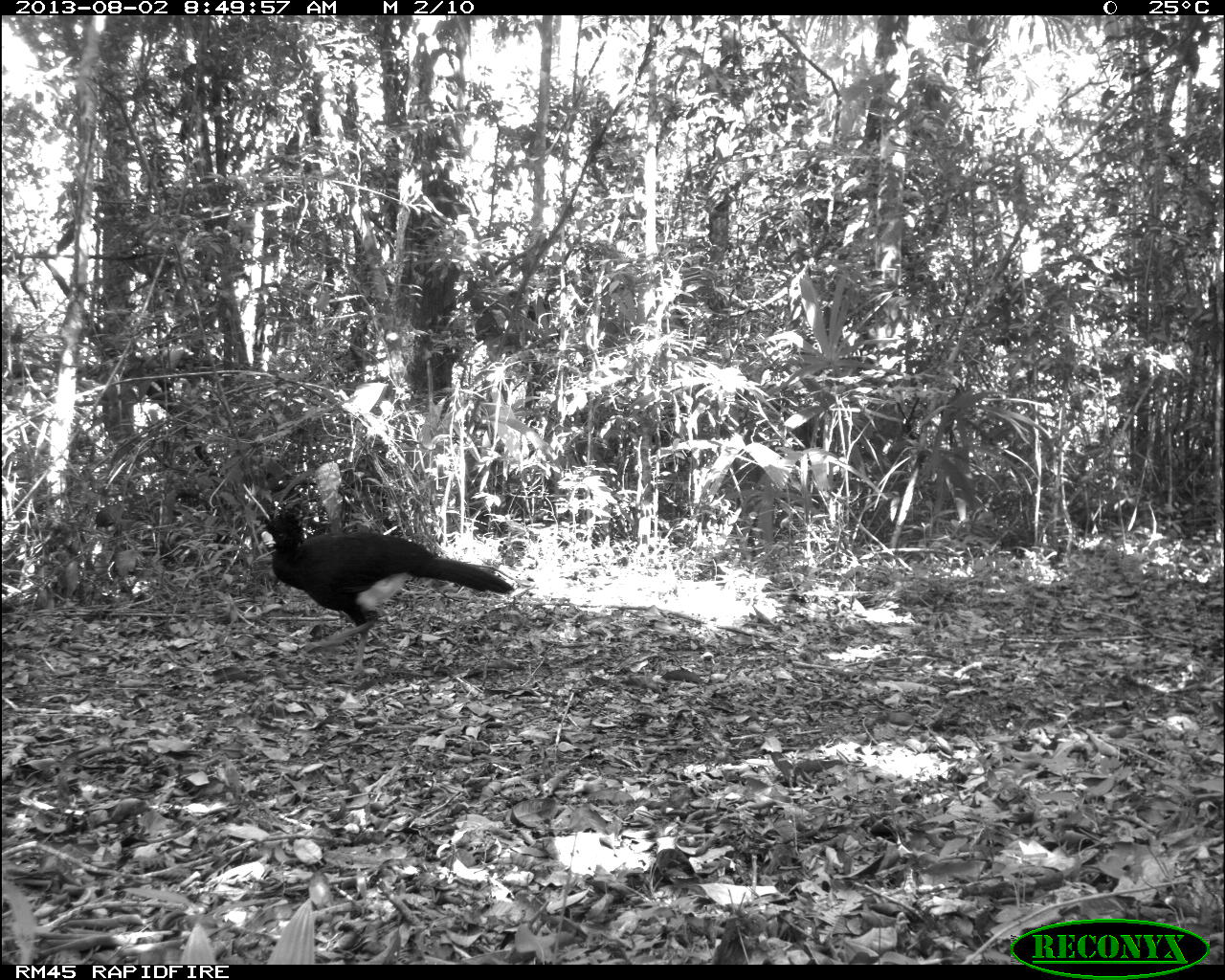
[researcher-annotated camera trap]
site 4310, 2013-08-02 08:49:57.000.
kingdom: Animalia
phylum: Chordata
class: Aves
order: Galliformes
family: Cracidae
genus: Crax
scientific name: Crax rubra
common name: great curassow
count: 1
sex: male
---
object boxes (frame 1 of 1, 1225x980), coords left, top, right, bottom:
crax rubra: 259, 509, 513, 678